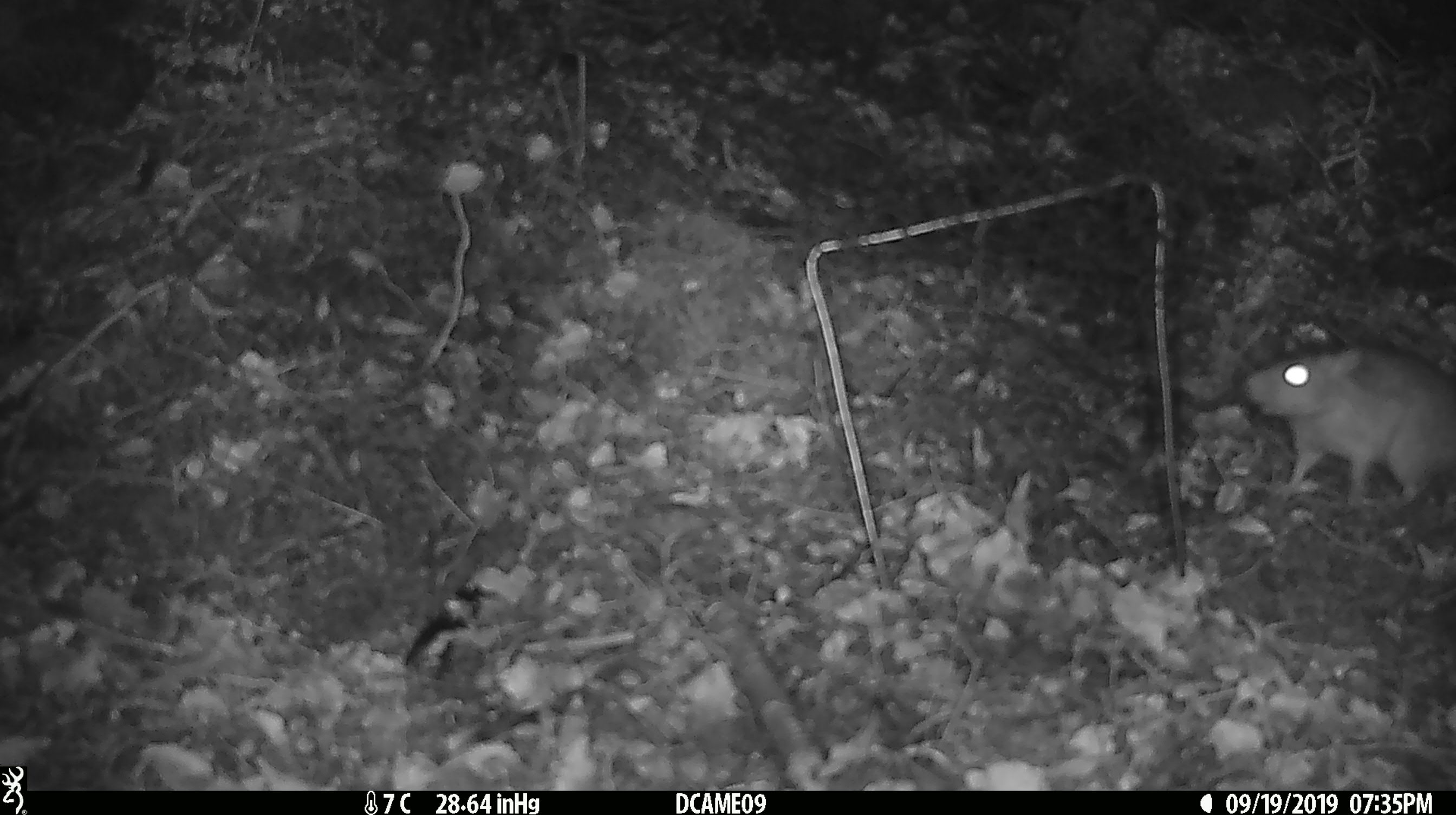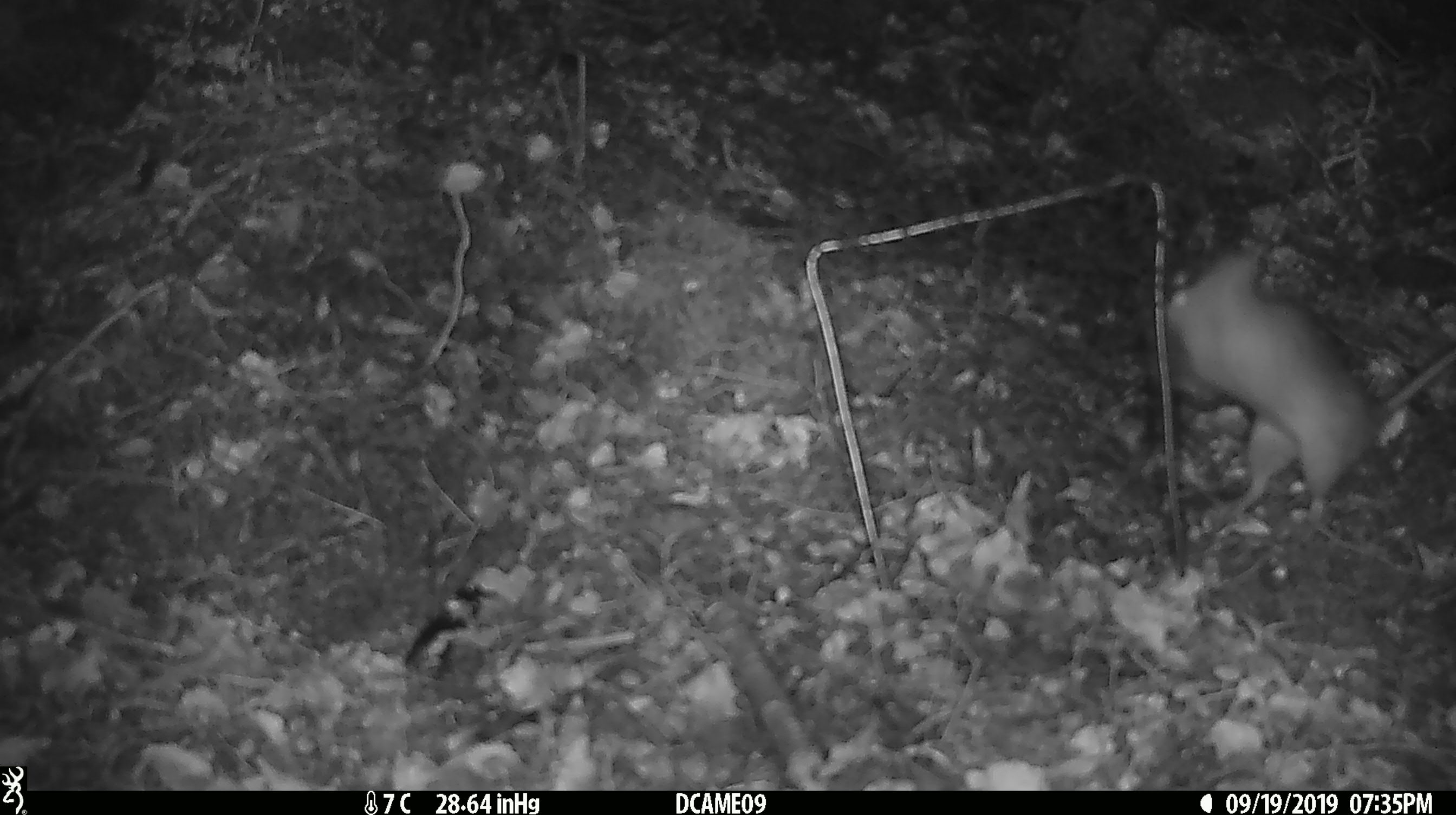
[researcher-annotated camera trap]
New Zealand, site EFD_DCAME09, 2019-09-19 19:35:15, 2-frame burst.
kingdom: Animalia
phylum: Chordata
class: Mammalia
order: Rodentia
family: Muridae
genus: Rattus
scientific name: Rattus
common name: rat